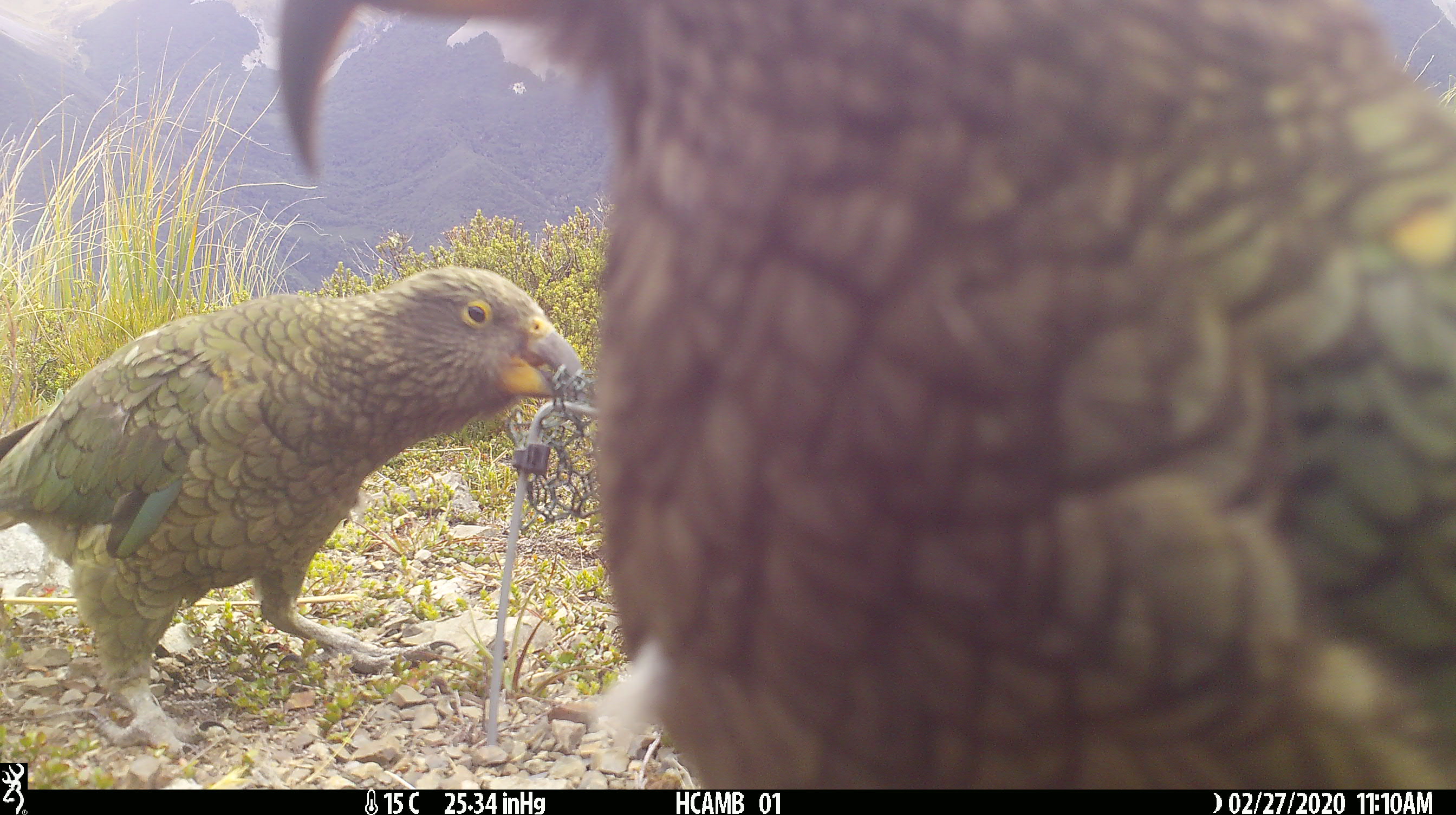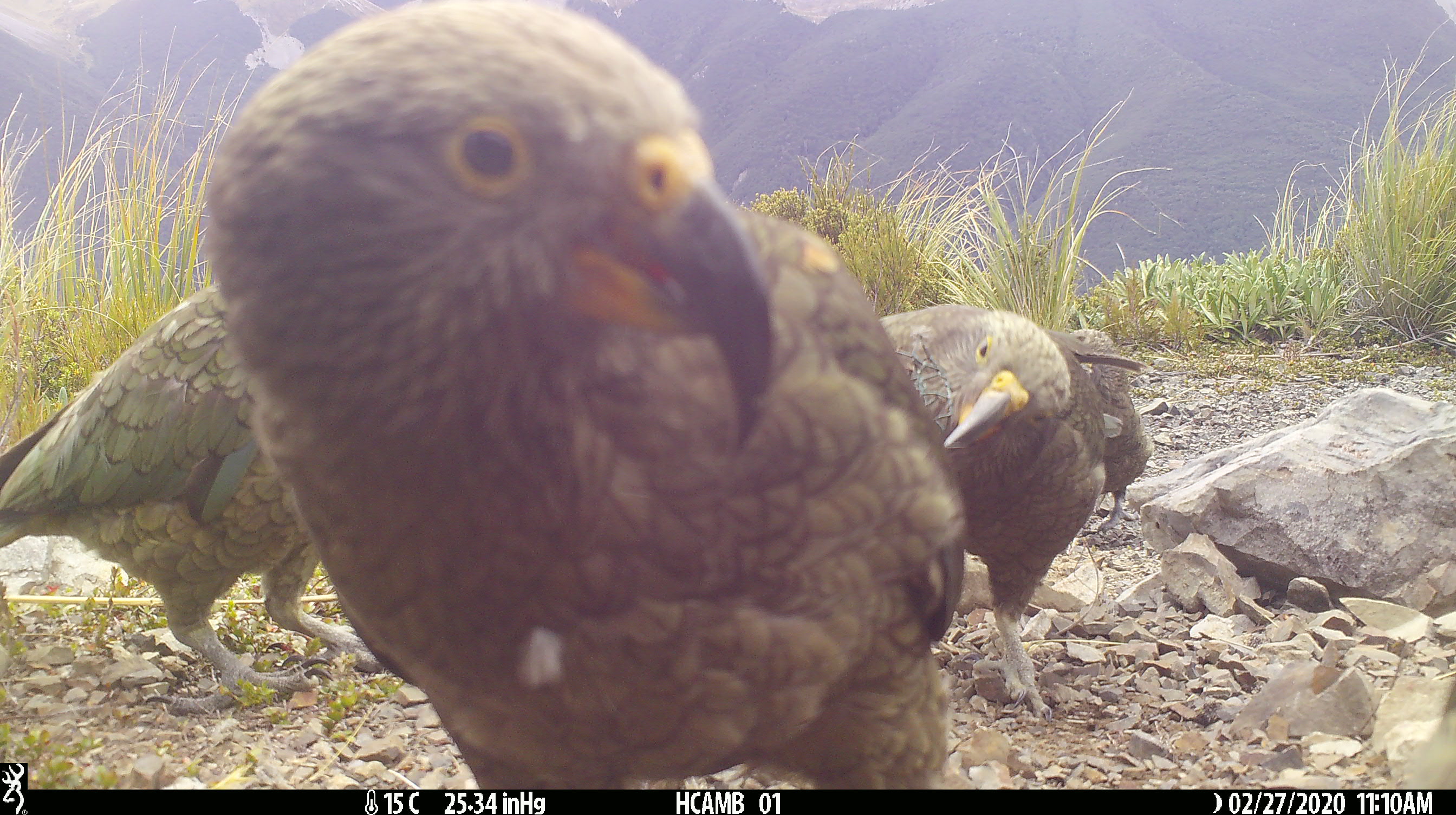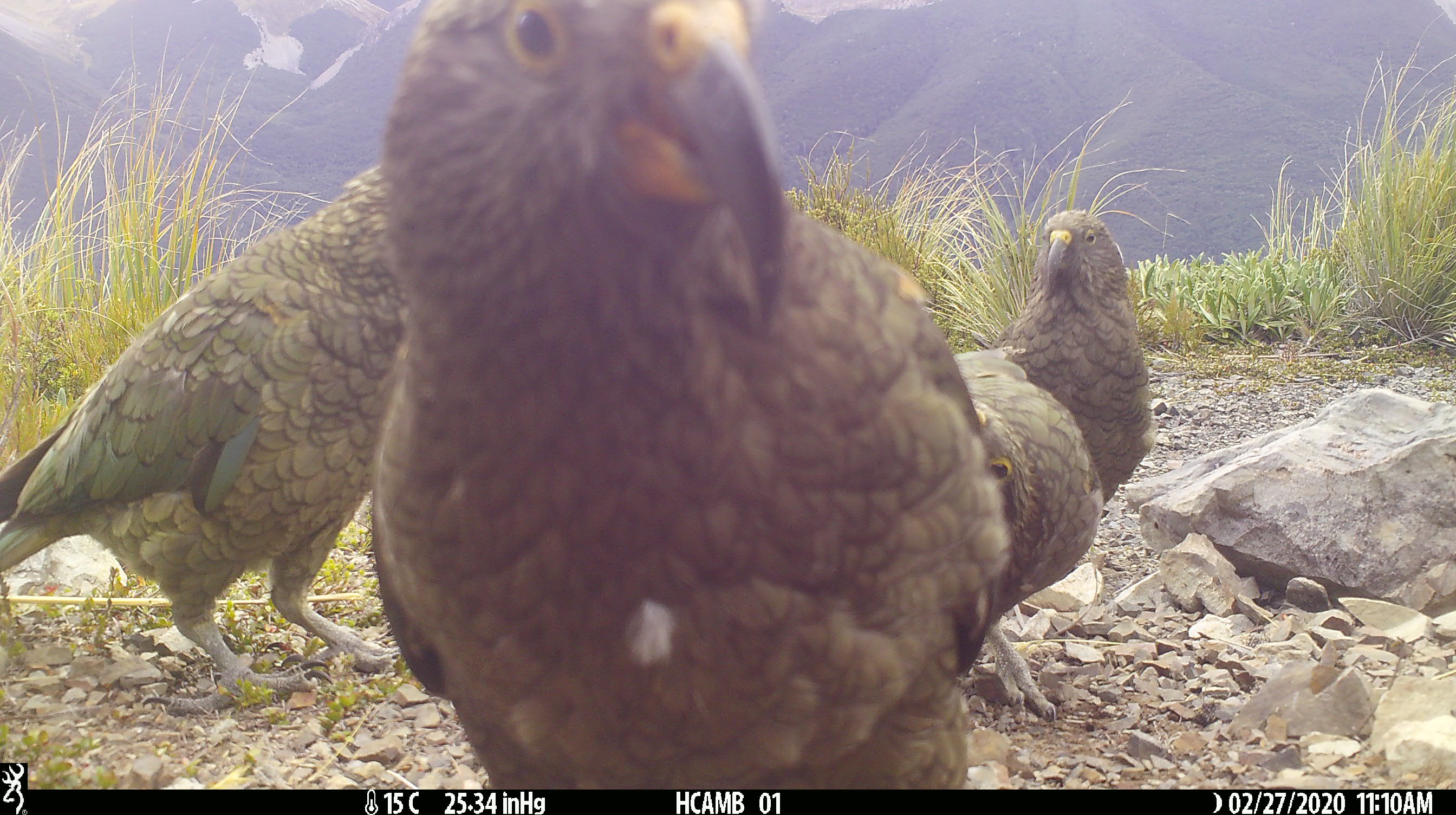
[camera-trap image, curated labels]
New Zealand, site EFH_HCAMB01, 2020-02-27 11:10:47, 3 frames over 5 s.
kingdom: Animalia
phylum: Chordata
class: Aves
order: Psittaciformes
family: Strigopidae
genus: Nestor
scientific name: Nestor notabilis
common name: kea